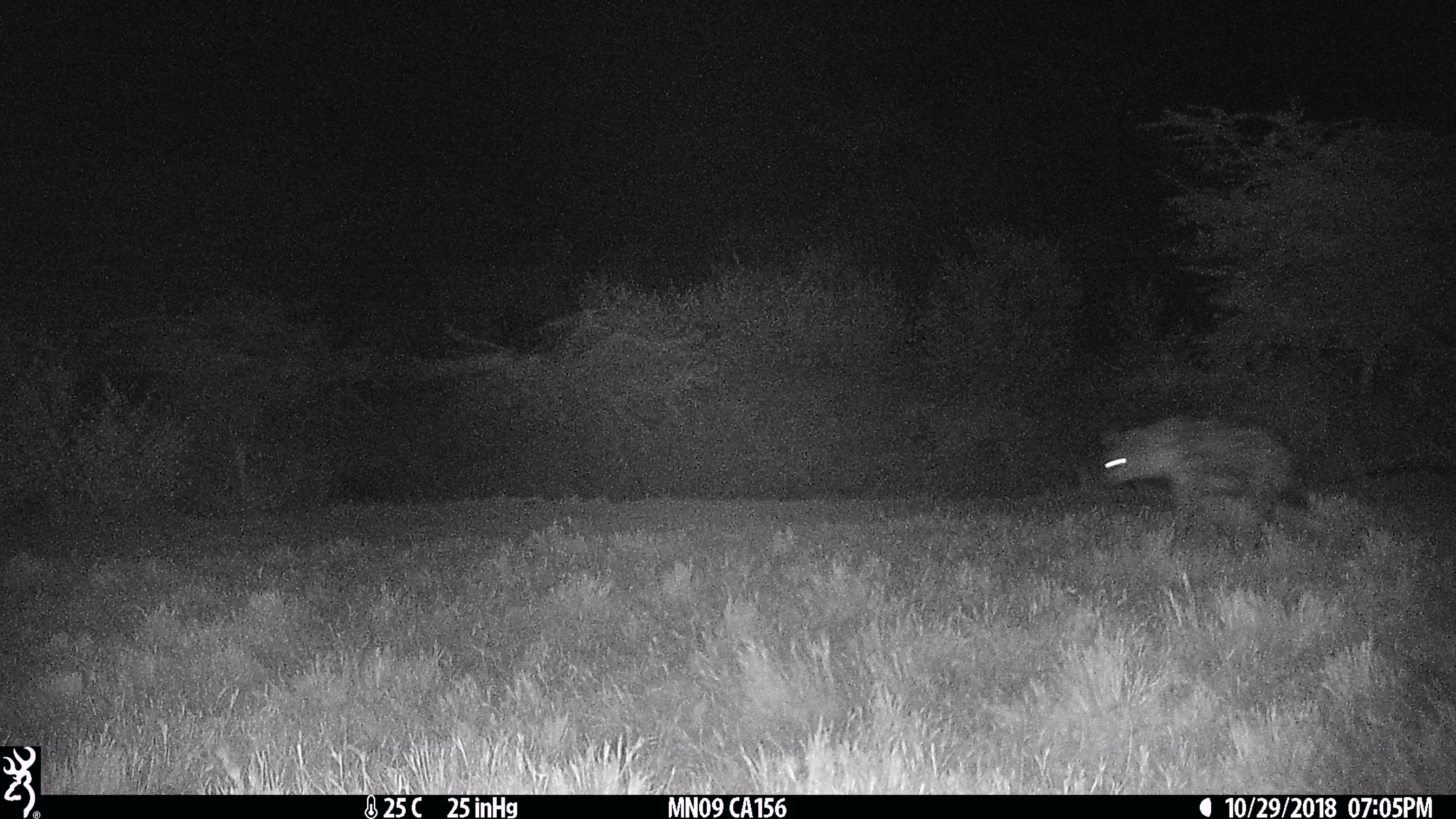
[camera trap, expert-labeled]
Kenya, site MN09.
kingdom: Animalia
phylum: Chordata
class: Mammalia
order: Carnivora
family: Hyaenidae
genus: Crocuta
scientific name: Crocuta crocuta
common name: spotted hyena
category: hyena spotted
Hyena spotted (spotted hyena) (Crocuta crocuta).